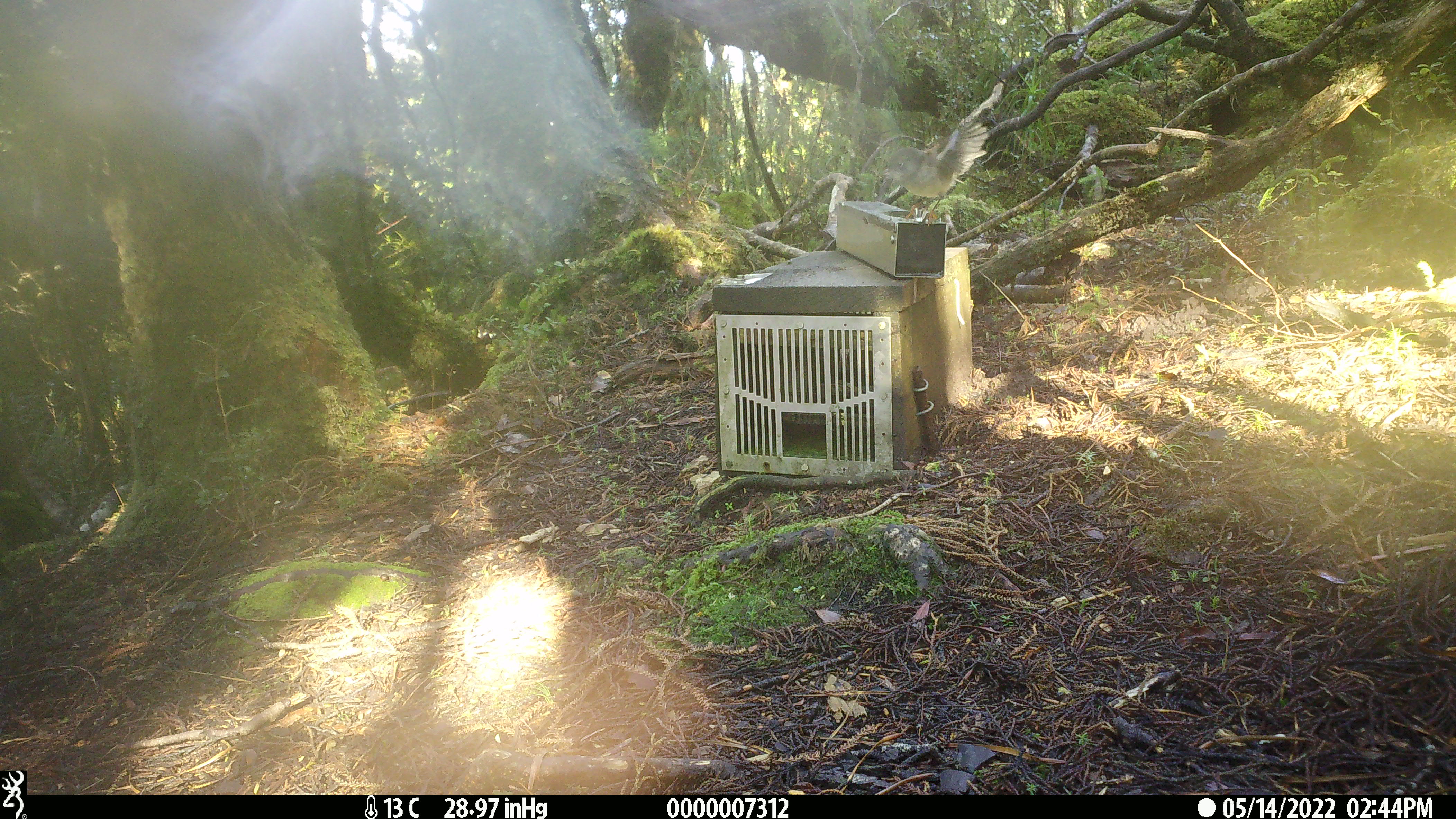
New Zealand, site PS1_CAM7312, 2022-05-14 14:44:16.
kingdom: Animalia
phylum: Chordata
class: Aves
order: Passeriformes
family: Petroicidae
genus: Petroica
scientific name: Petroica macrocephala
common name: tomtit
Tomtit (Petroica macrocephala).